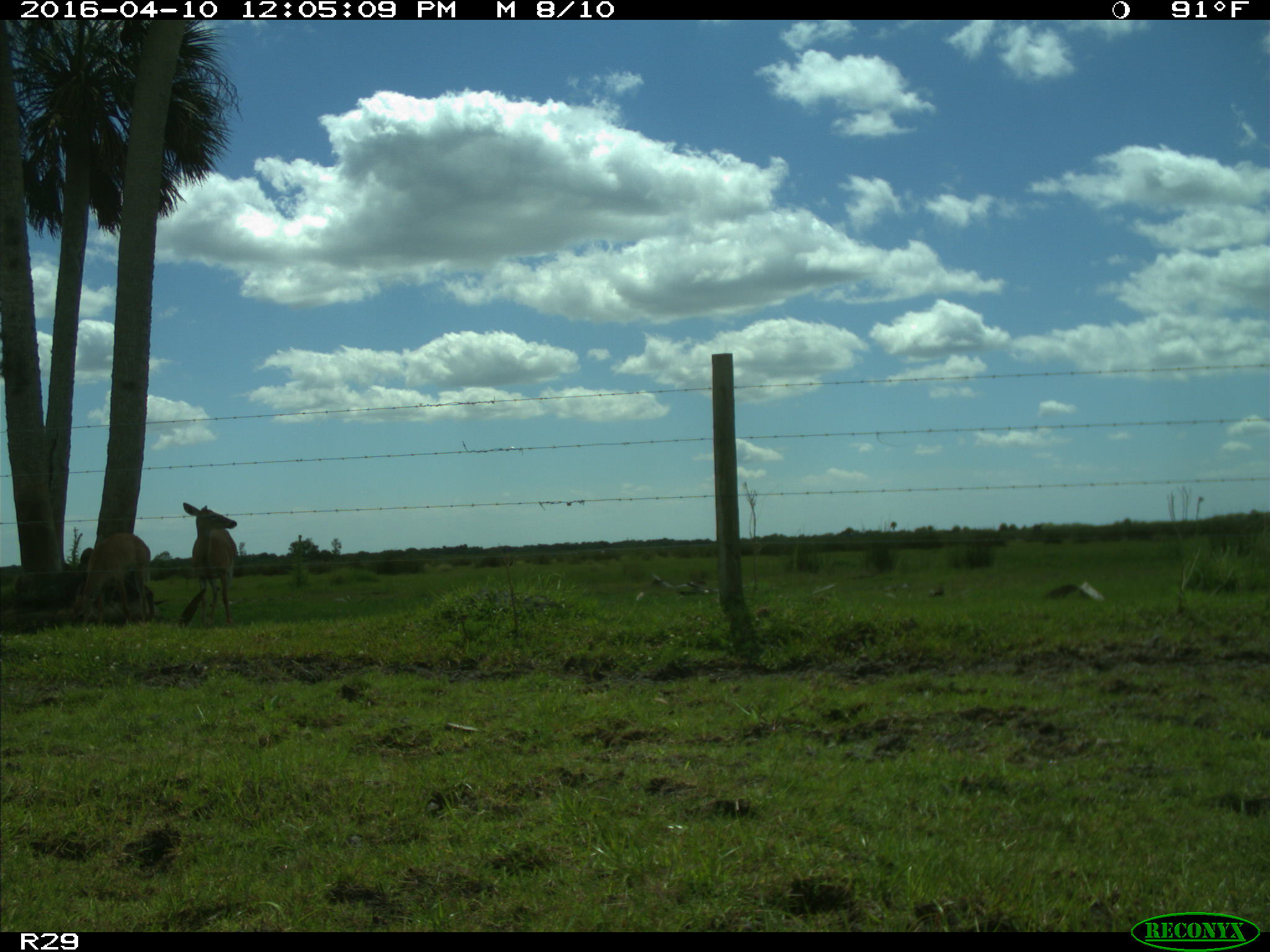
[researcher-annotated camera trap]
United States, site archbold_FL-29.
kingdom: Animalia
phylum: Chordata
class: Mammalia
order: Artiodactyla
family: Cervidae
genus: Odocoileus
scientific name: Odocoileus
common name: deer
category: unidentified deer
Unidentified deer (deer) (Odocoileus).